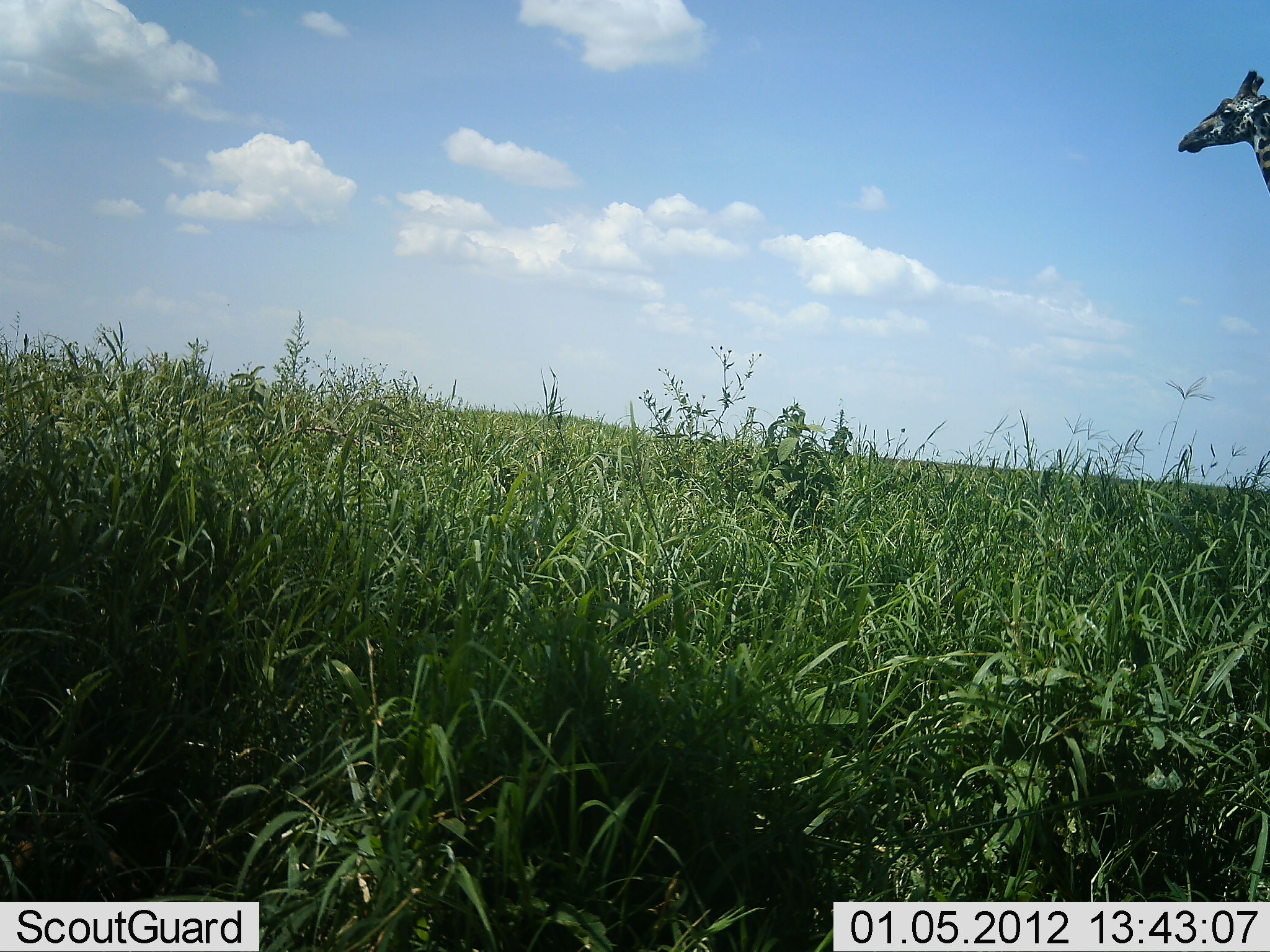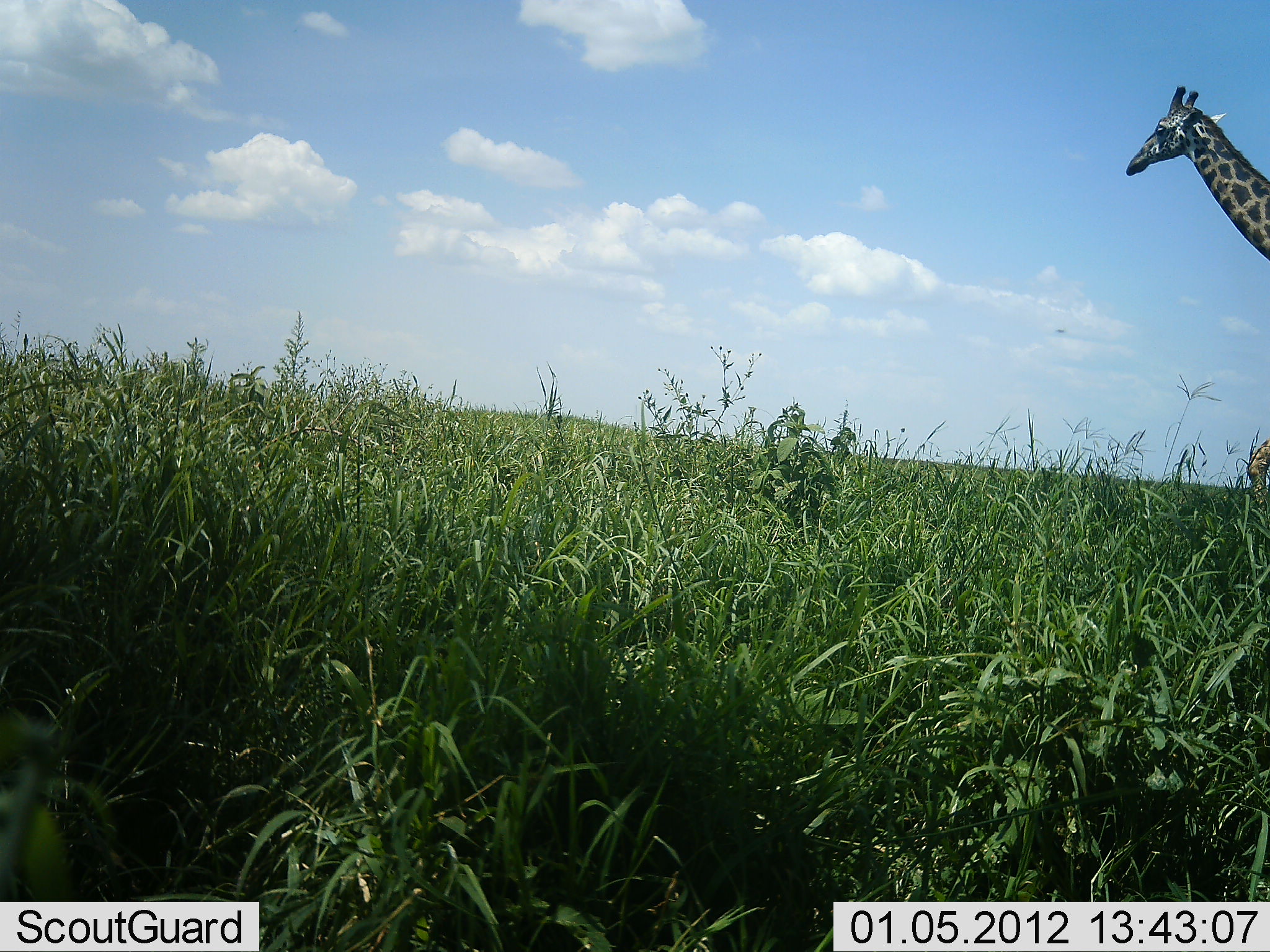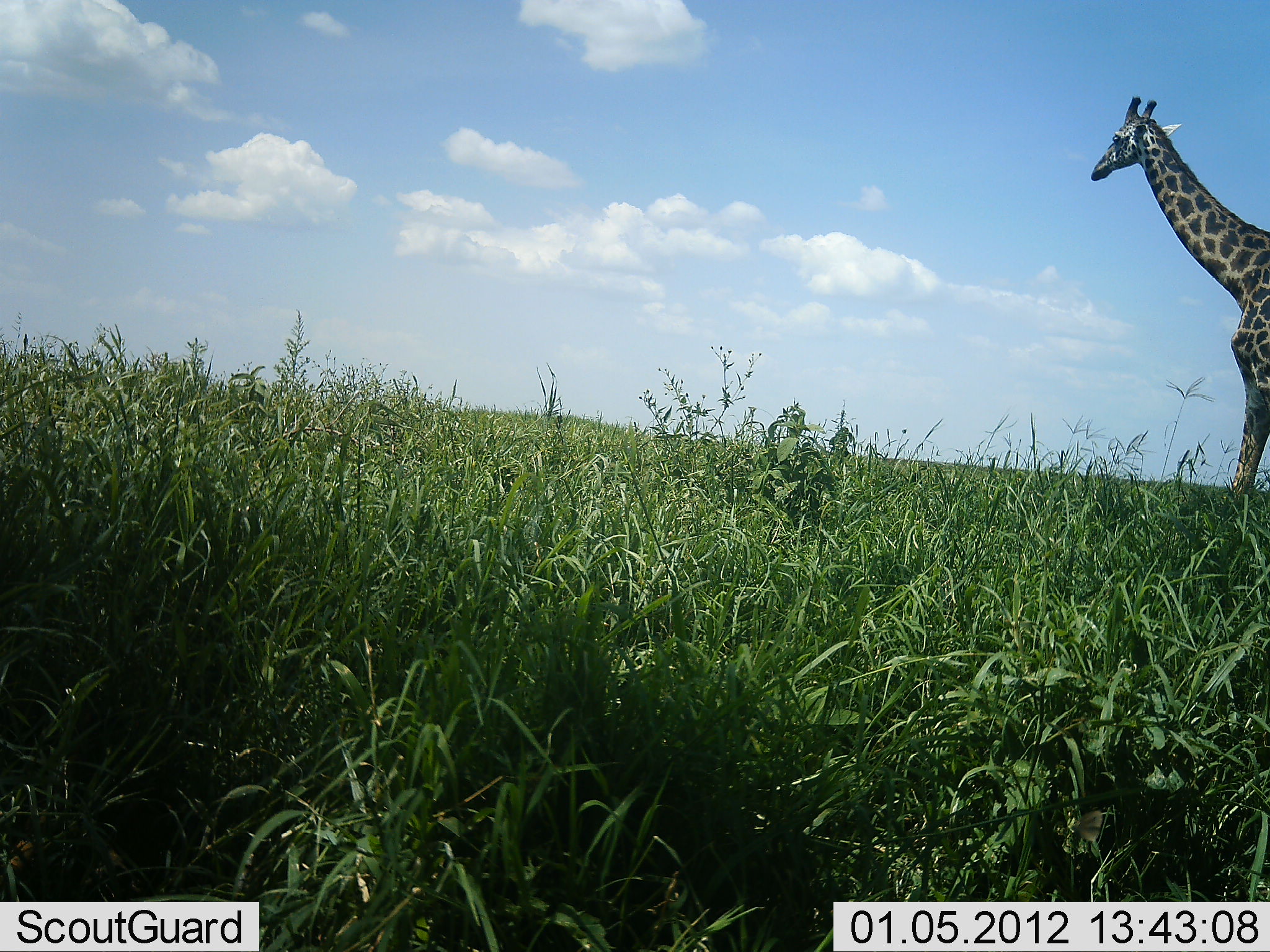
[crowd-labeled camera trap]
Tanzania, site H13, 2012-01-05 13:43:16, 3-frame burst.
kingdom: Animalia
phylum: Chordata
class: Mammalia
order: Artiodactyla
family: Giraffidae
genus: Giraffa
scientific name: Giraffa camelopardalis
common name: giraffe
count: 1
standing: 20%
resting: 0%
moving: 87%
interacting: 0%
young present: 0%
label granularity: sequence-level